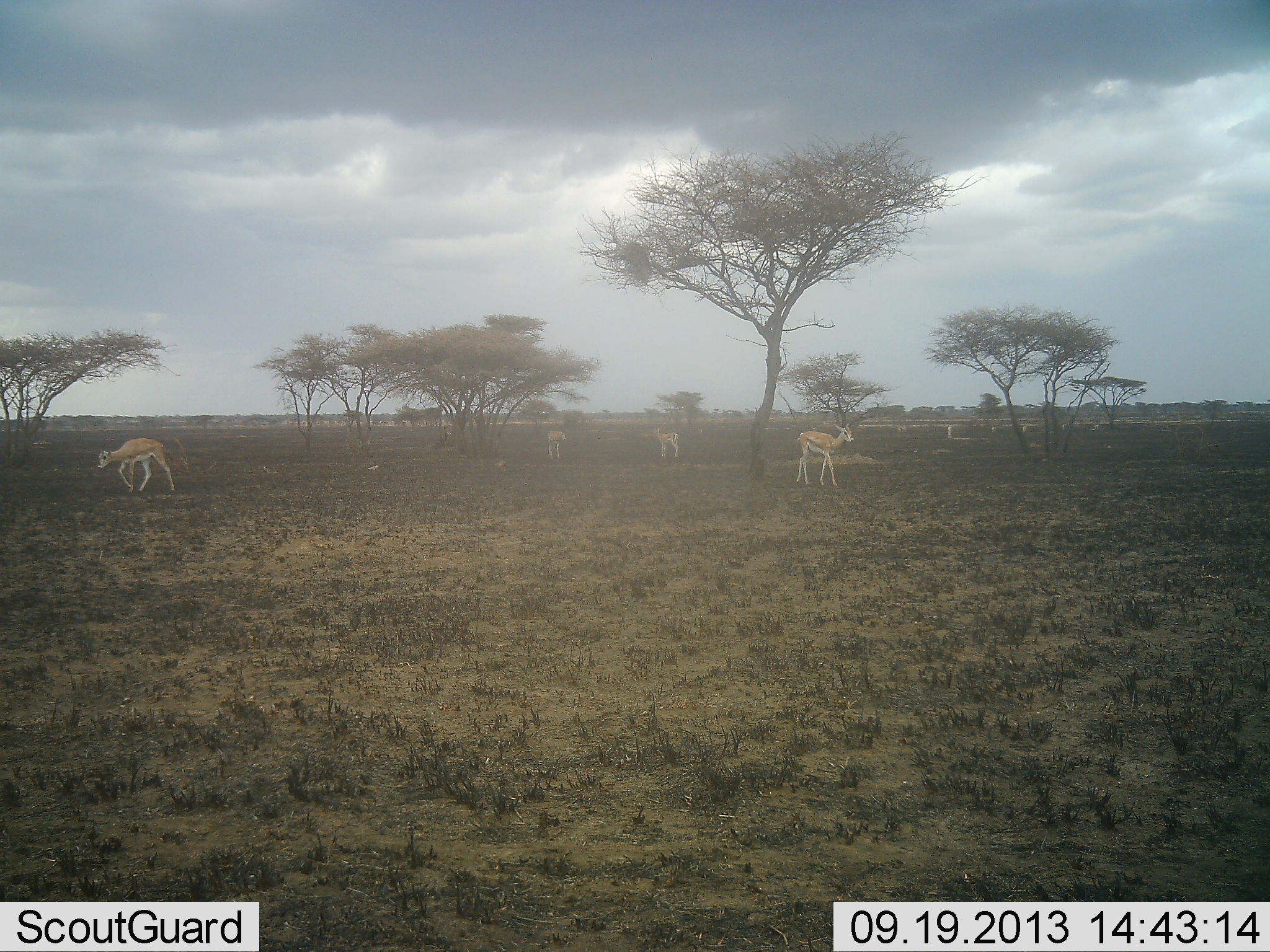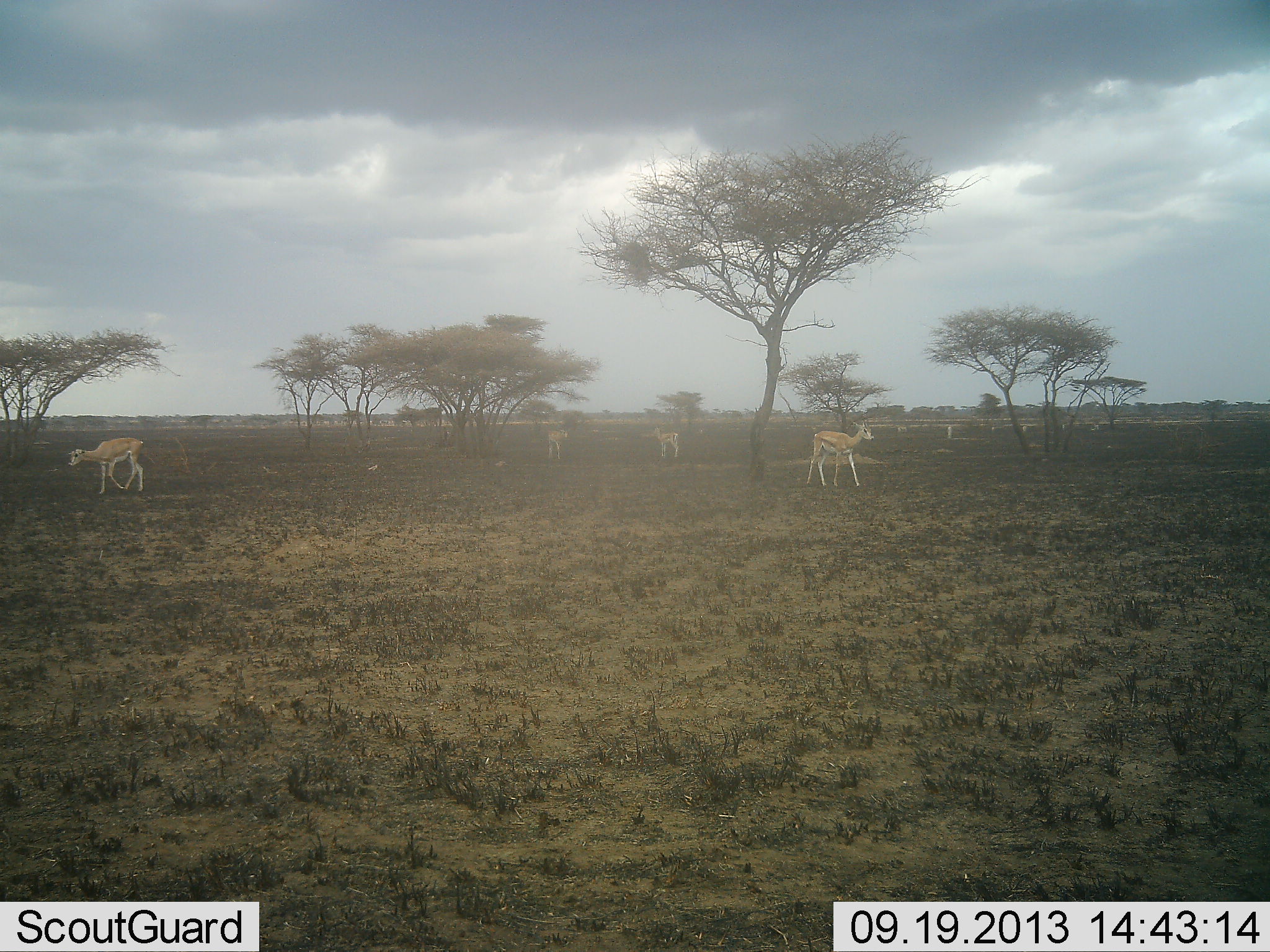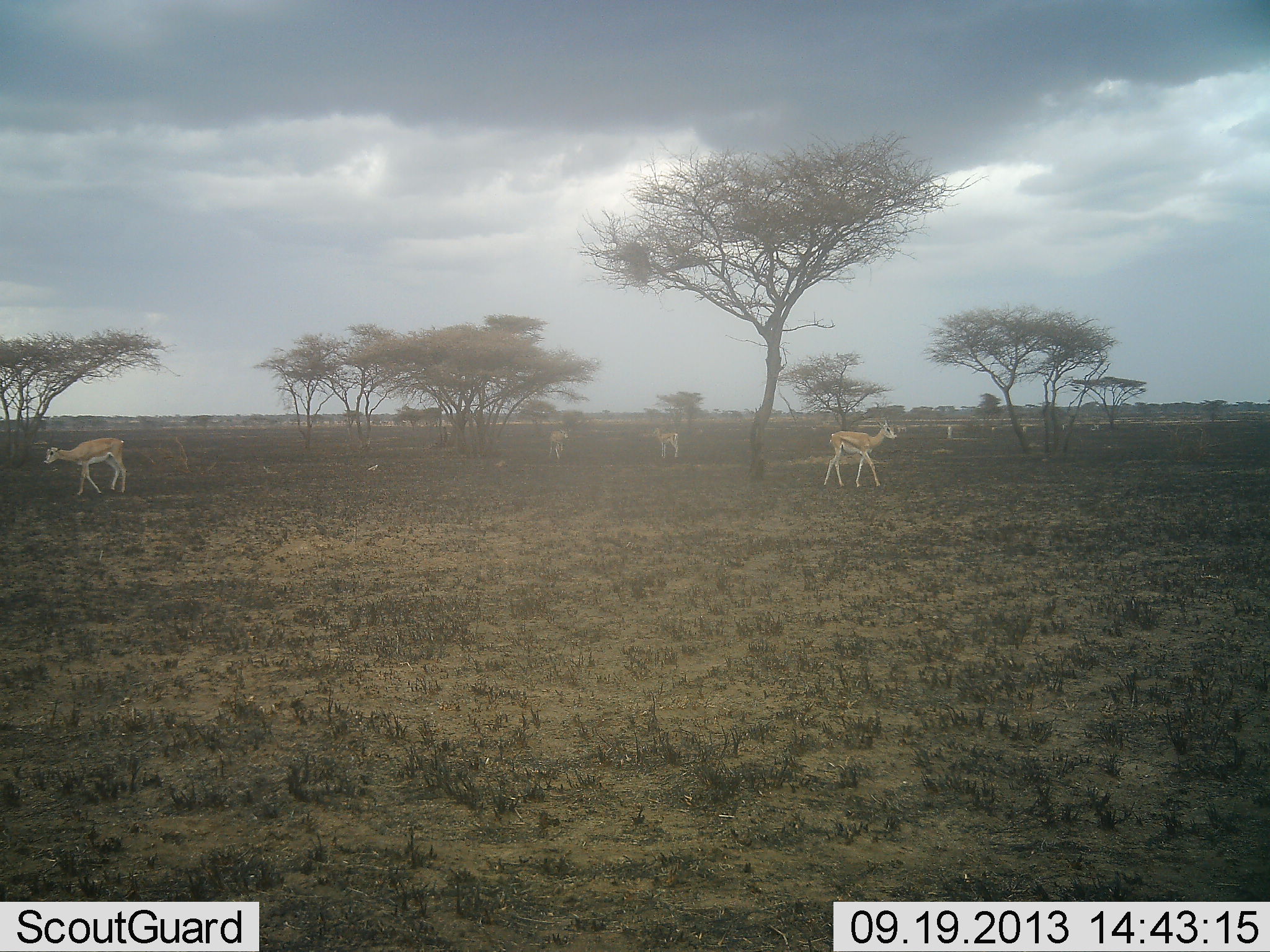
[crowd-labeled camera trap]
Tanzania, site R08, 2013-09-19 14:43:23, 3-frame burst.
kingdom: Animalia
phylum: Chordata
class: Mammalia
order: Artiodactyla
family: Bovidae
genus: Eudorcas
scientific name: Eudorcas thomsonii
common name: thomson's gazelle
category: gazellethomsons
Gazellethomsons (thomson's gazelle) (Eudorcas thomsonii), count 4. Behavior (volunteer vote fractions): standing 68%, resting 9%, moving 82%, interacting 5%. Young present (vote fraction): 0%. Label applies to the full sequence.